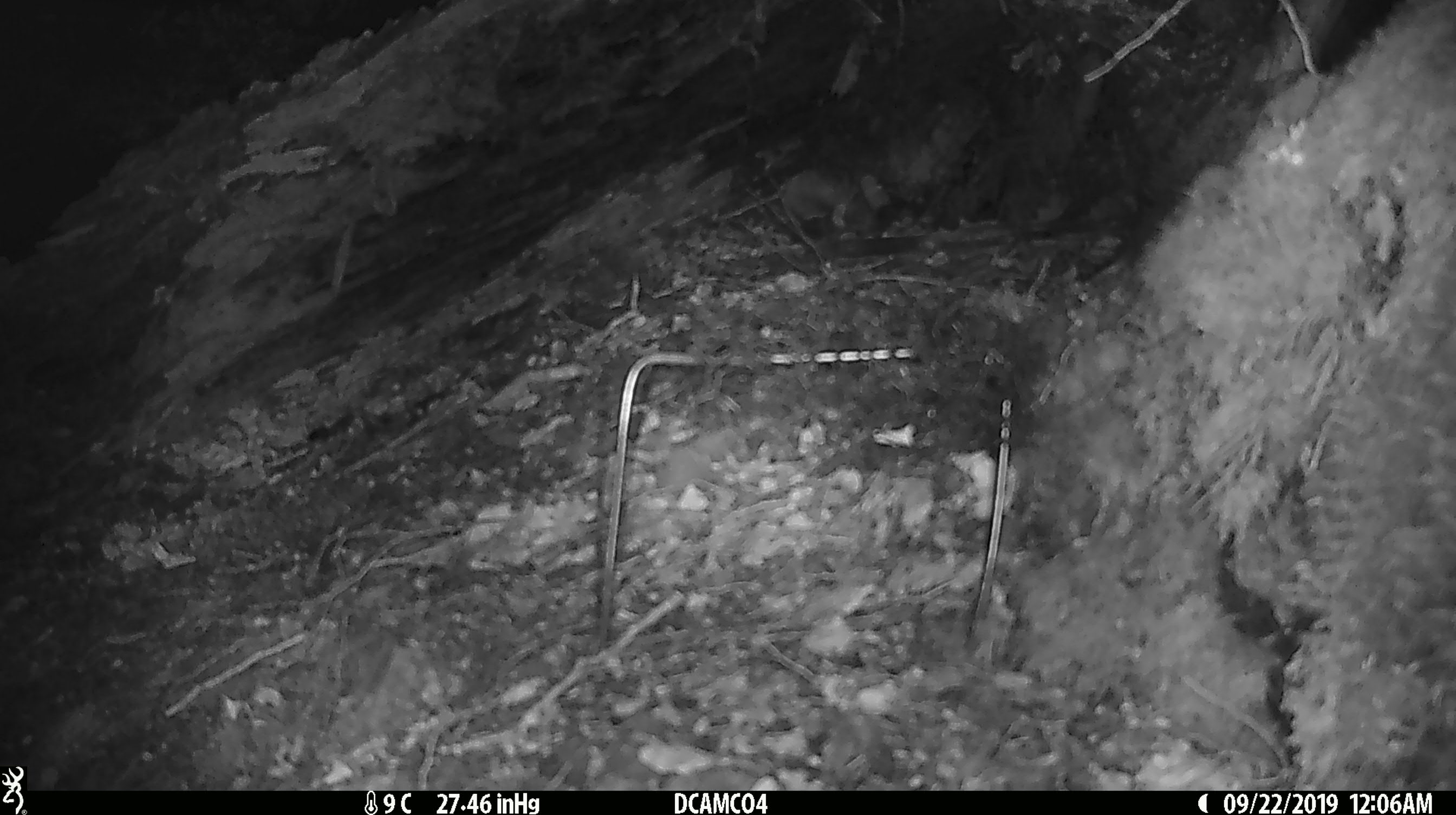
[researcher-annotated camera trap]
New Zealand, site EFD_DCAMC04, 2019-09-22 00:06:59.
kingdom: Animalia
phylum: Chordata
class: Mammalia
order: Rodentia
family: Muridae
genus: Mus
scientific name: Mus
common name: mouse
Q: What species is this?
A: Mouse (Mus).